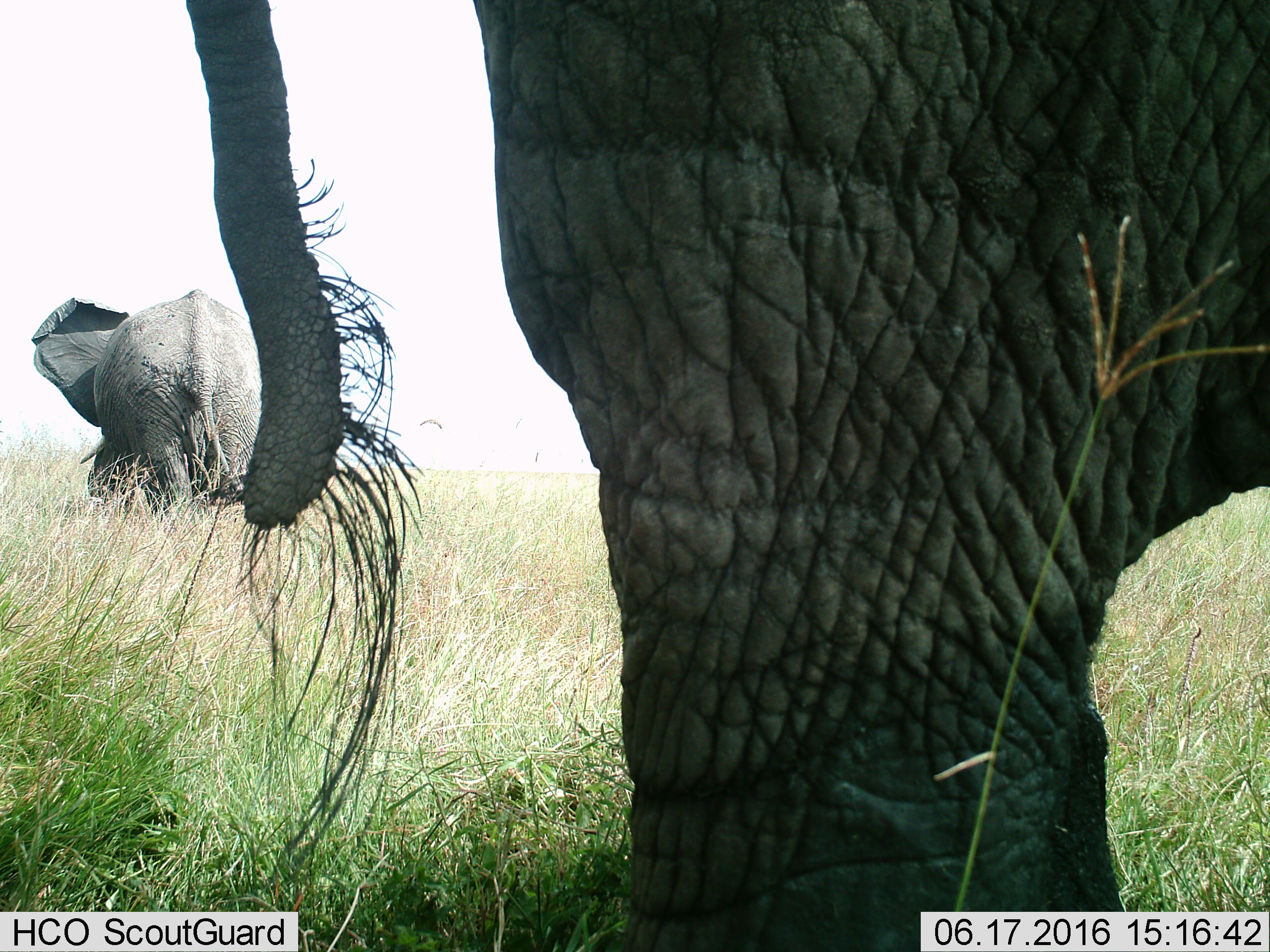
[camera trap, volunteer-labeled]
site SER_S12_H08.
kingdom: Animalia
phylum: Chordata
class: Mammalia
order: Proboscidea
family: Elephantidae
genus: Loxodonta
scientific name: Loxodonta africana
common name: african bush elephant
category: elephant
Elephant (african bush elephant) (Loxodonta africana), count 2. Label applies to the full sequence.